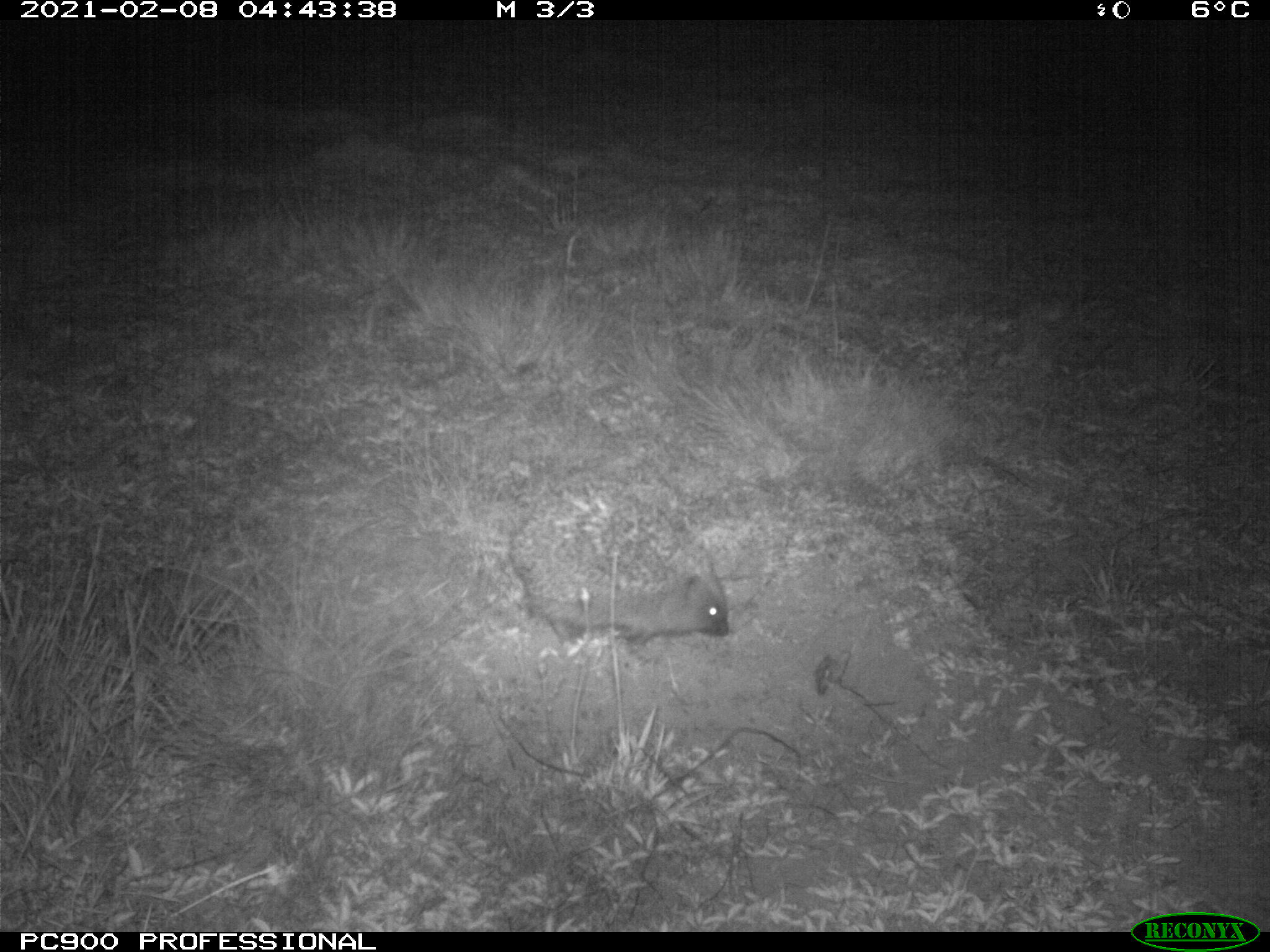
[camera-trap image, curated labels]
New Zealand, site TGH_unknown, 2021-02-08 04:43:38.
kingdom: Animalia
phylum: Chordata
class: Mammalia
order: Eulipotyphla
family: Erinaceidae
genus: Erinaceus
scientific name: Erinaceus europaeus europaeus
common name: european hedgehog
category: hedgehog